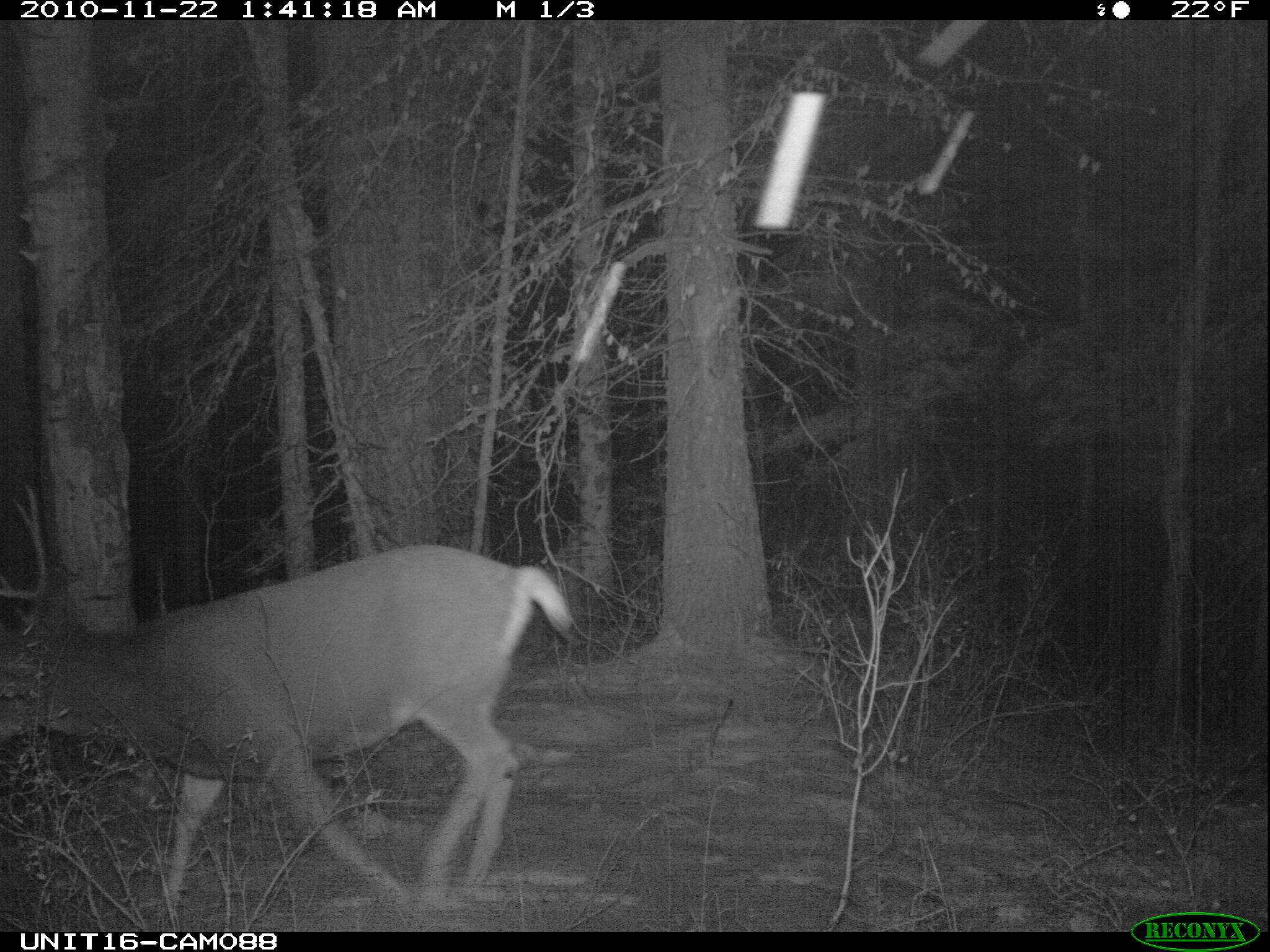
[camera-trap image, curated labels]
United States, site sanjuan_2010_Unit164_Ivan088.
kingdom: Animalia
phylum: Chordata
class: Mammalia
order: Artiodactyla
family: Cervidae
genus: Odocoileus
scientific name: Odocoileus hemionus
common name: mule deer